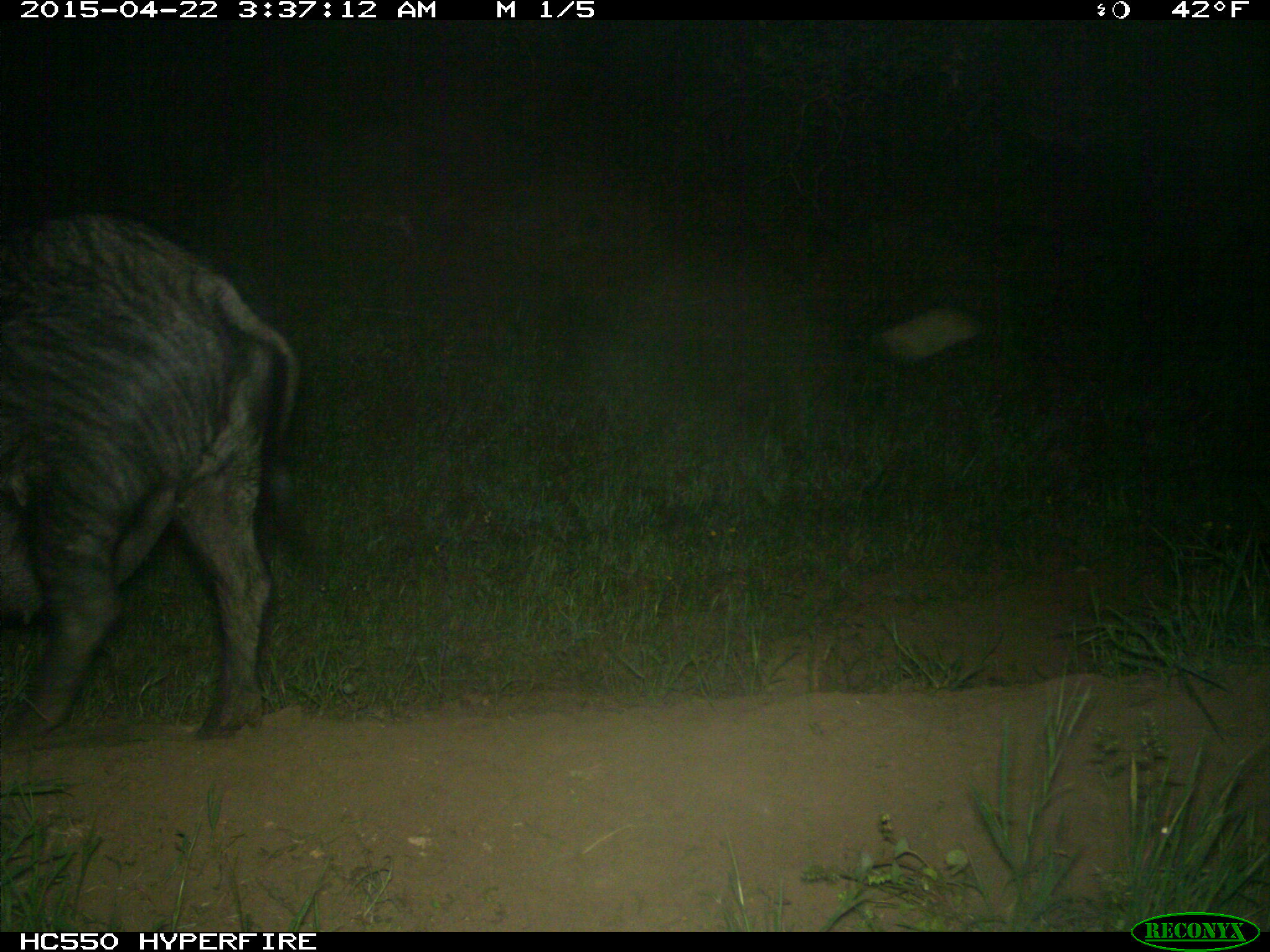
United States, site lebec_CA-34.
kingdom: Animalia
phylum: Chordata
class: Mammalia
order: Artiodactyla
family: Suidae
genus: Sus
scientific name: Sus scrofa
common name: wild boar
Sus scrofa (wild boar).